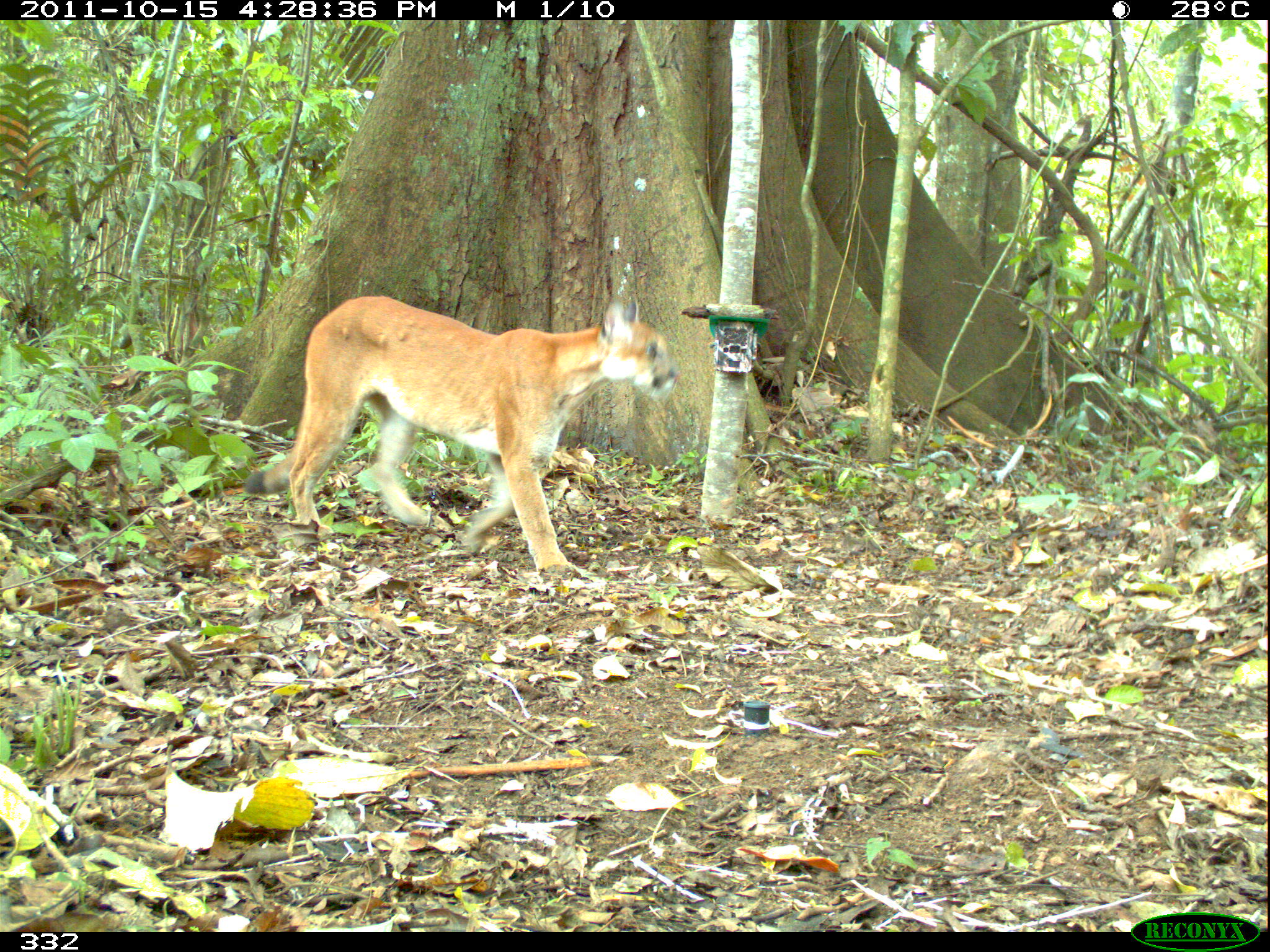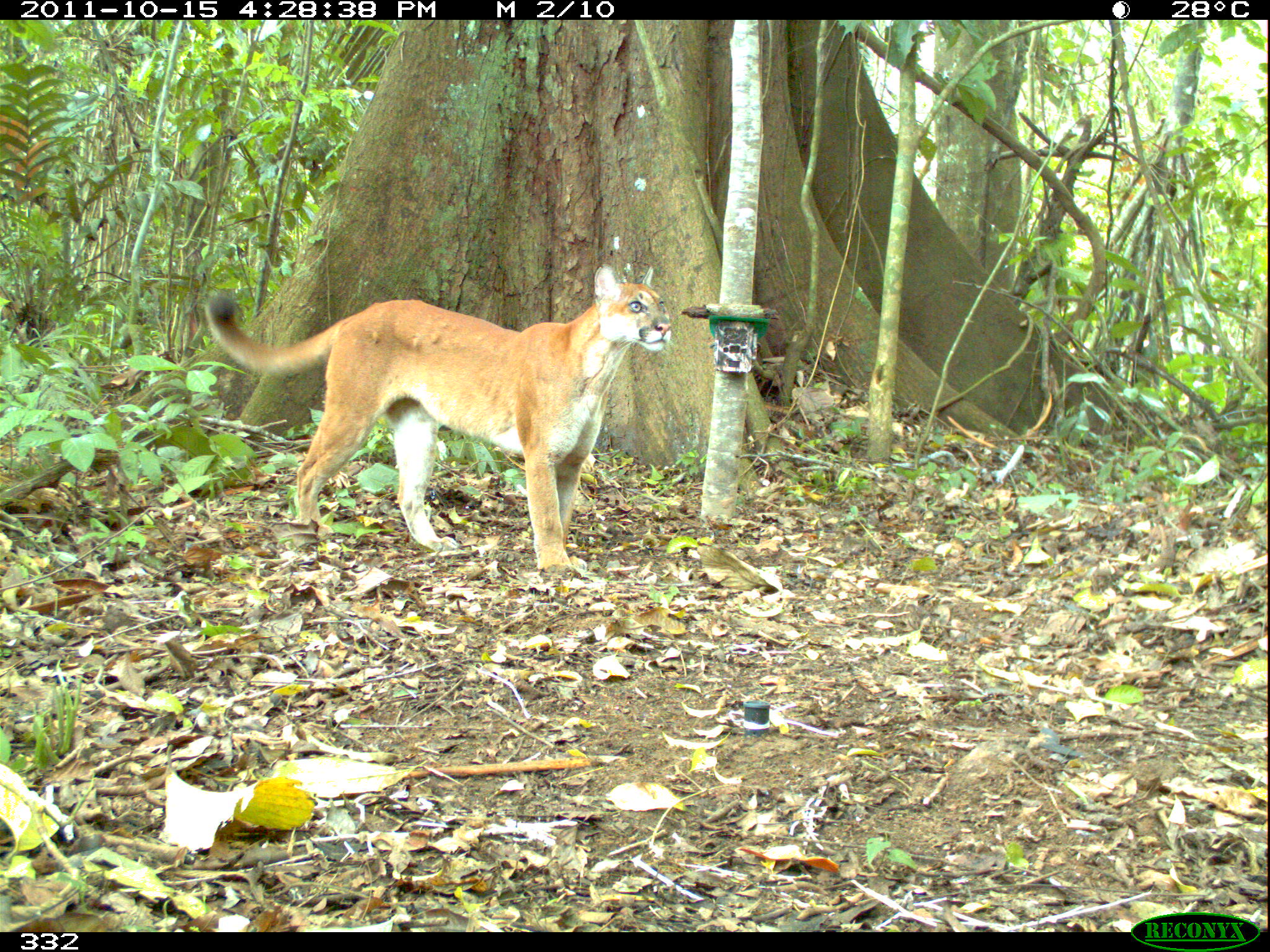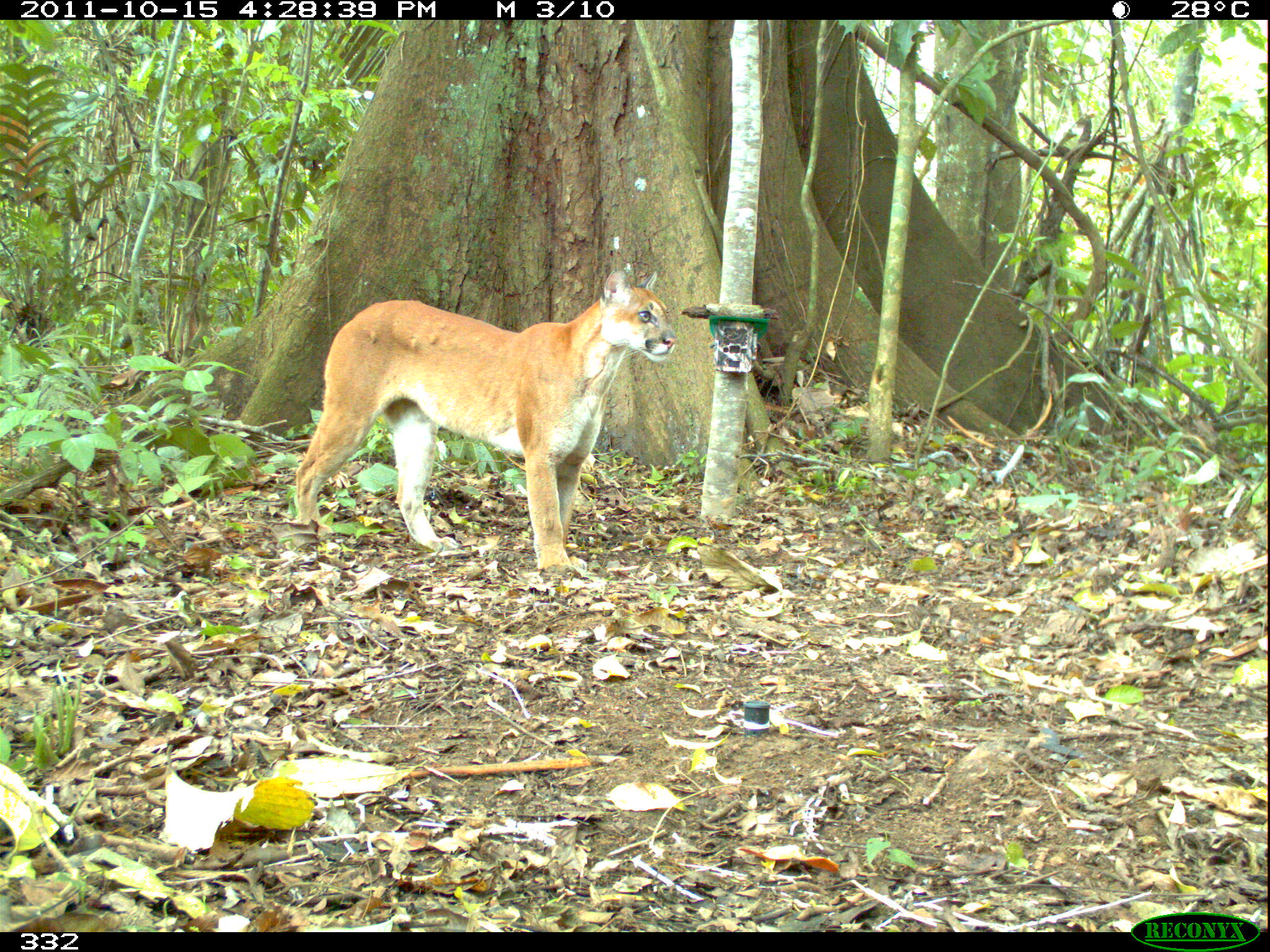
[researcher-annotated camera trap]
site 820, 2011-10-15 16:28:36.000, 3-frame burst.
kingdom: Animalia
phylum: Chordata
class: Mammalia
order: Carnivora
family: Felidae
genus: Puma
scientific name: Puma concolor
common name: mountain lion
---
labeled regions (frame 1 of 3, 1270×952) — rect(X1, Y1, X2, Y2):
puma concolor: rect(242, 290, 676, 576)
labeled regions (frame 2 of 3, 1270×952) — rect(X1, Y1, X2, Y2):
puma concolor: rect(200, 260, 671, 574)